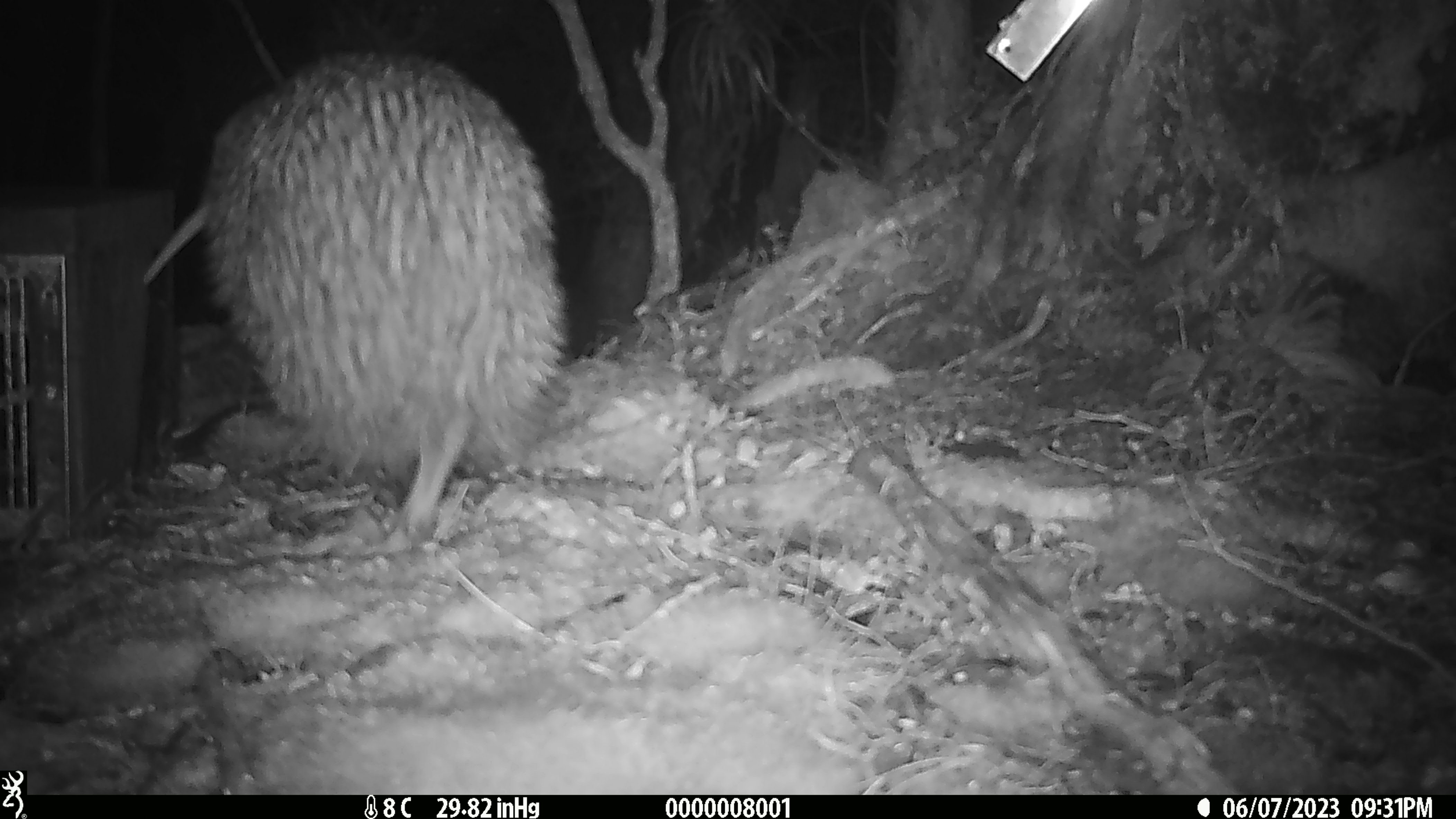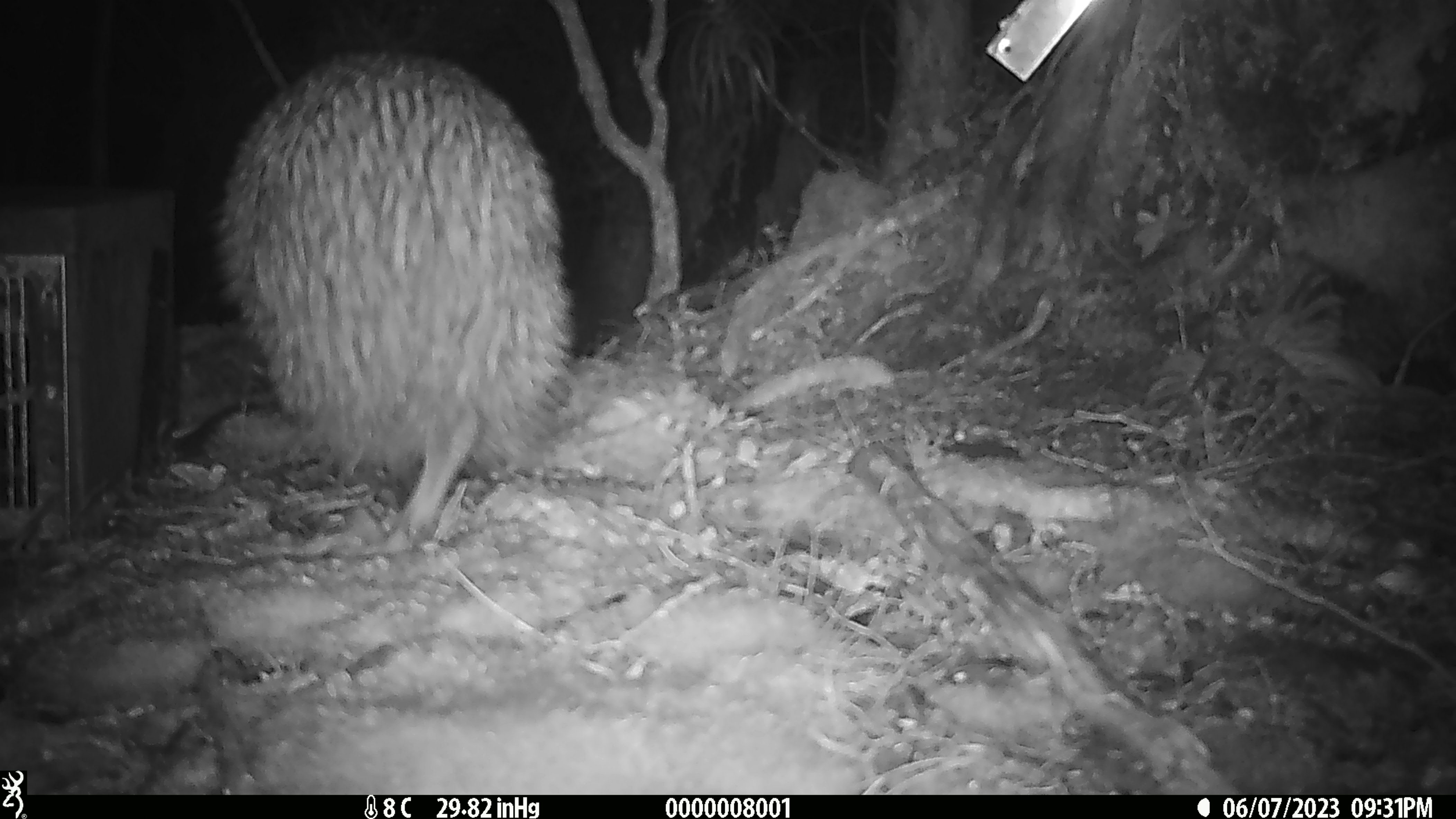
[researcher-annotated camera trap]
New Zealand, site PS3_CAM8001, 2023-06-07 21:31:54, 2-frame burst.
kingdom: Animalia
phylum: Chordata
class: Aves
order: Apterygiformes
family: Apterygidae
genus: Apteryx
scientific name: Apteryx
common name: kiwi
Kiwi (Apteryx).